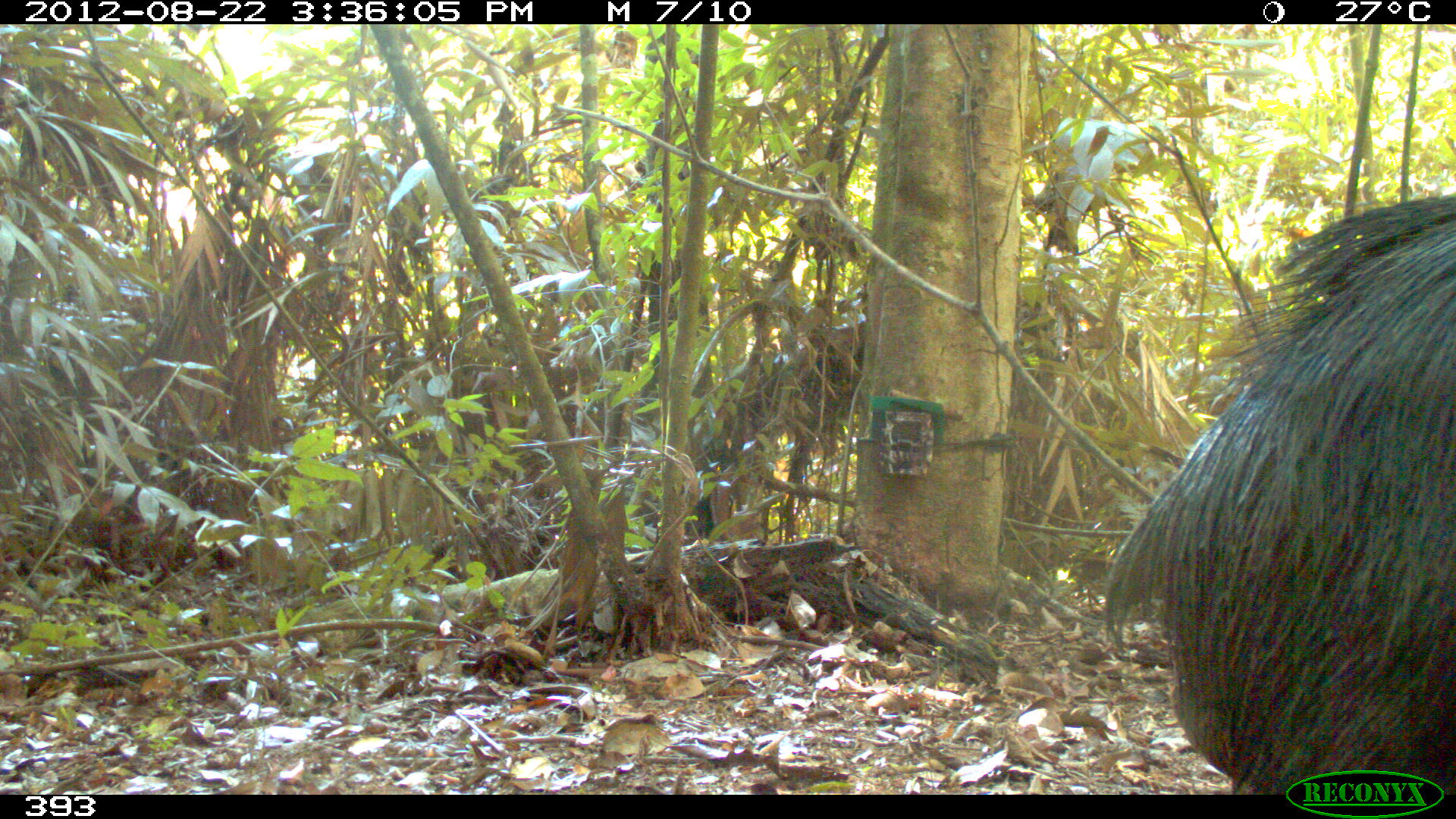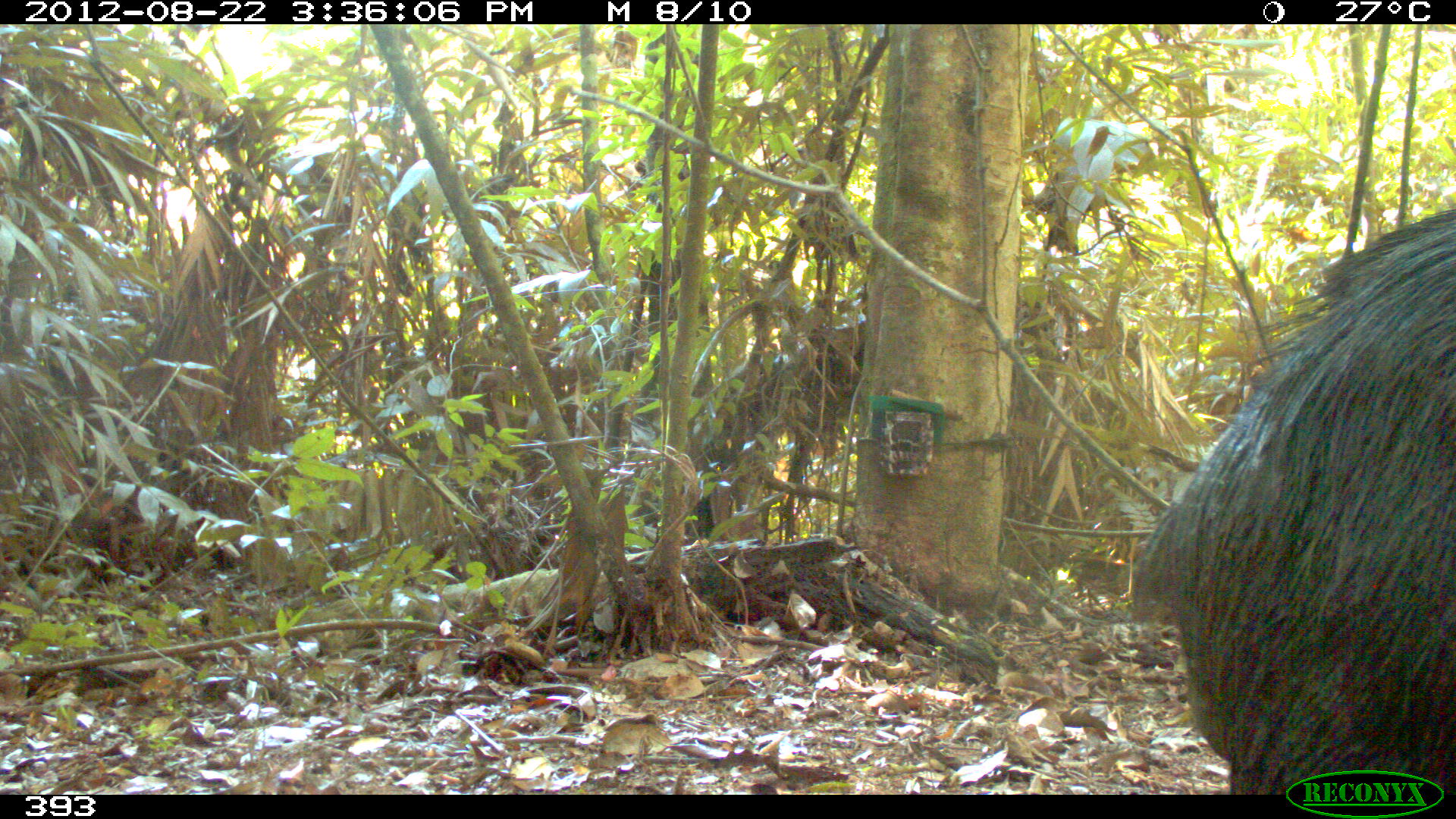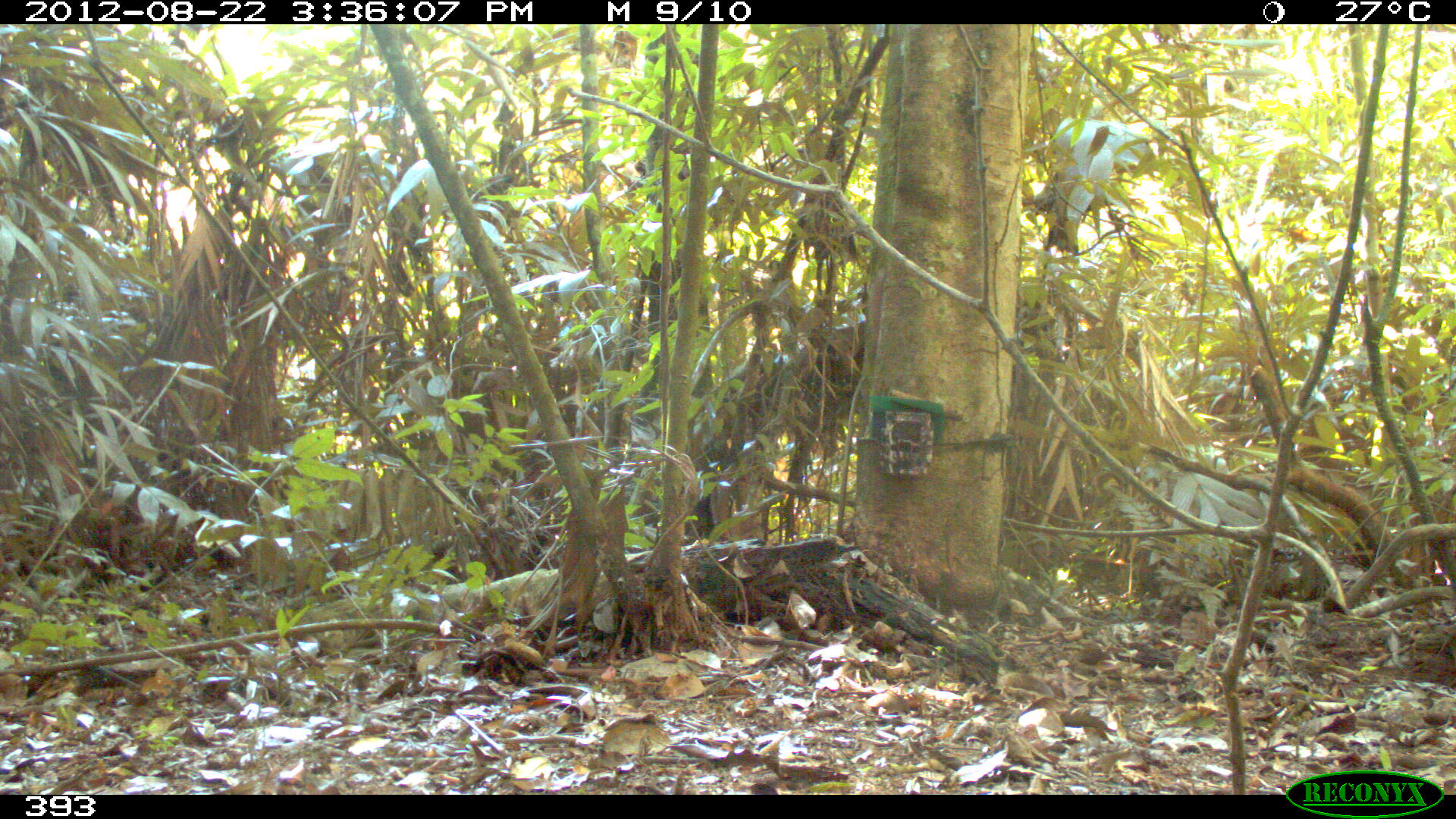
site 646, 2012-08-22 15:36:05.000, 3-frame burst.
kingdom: Animalia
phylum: Chordata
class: Mammalia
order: Artiodactyla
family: Tayassuidae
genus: Tayassu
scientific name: Tayassu pecari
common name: white-lipped peccary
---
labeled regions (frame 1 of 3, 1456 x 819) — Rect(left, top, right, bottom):
tayassu pecari: Rect(1096, 192, 1456, 794)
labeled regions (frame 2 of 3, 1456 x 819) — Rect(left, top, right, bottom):
tayassu pecari: Rect(1122, 201, 1456, 795)